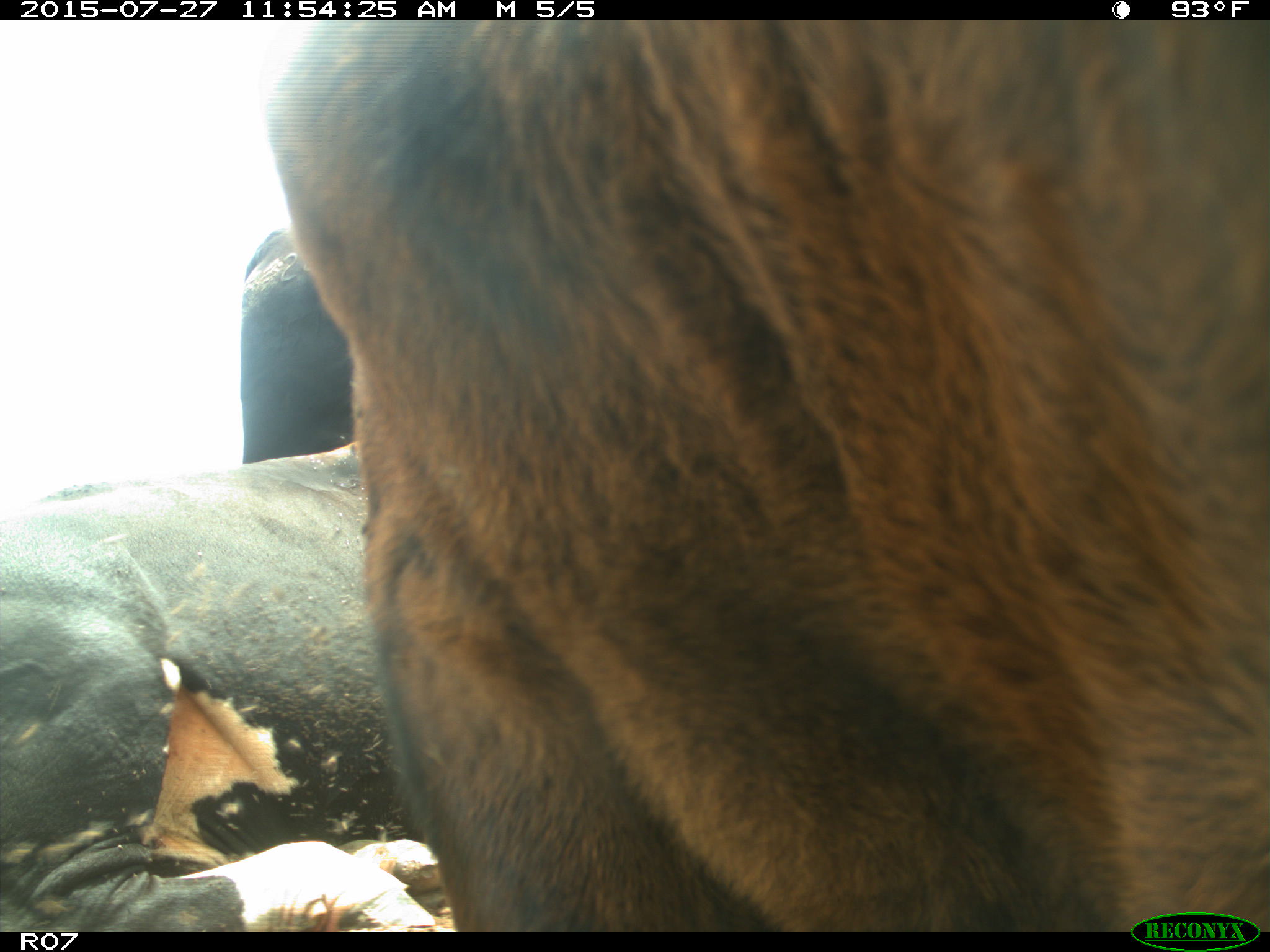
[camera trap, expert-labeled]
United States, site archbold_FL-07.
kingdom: Animalia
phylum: Chordata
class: Mammalia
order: Artiodactyla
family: Bovidae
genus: Bos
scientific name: Bos taurus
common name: domestic cow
Bos taurus (domestic cow).